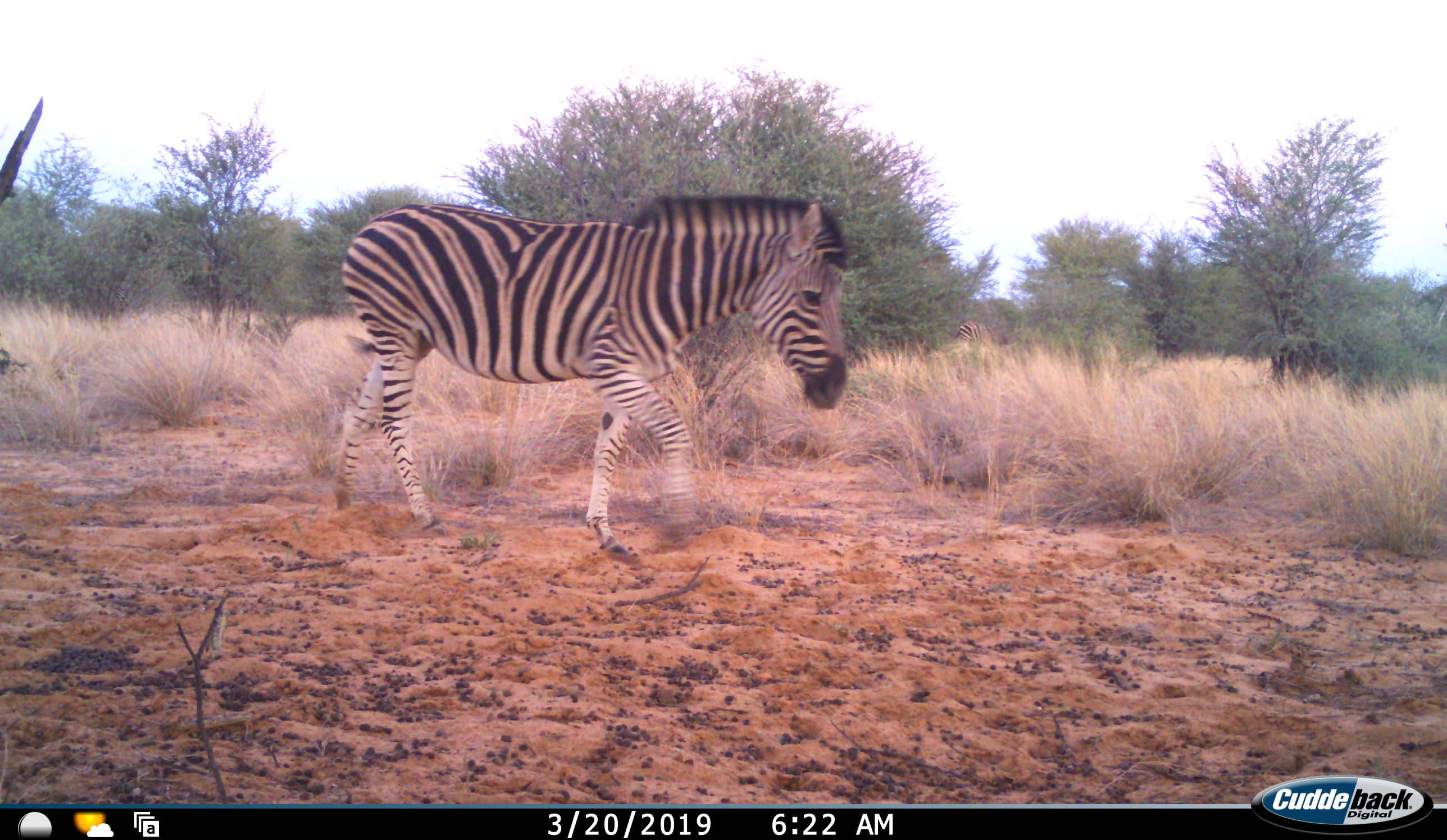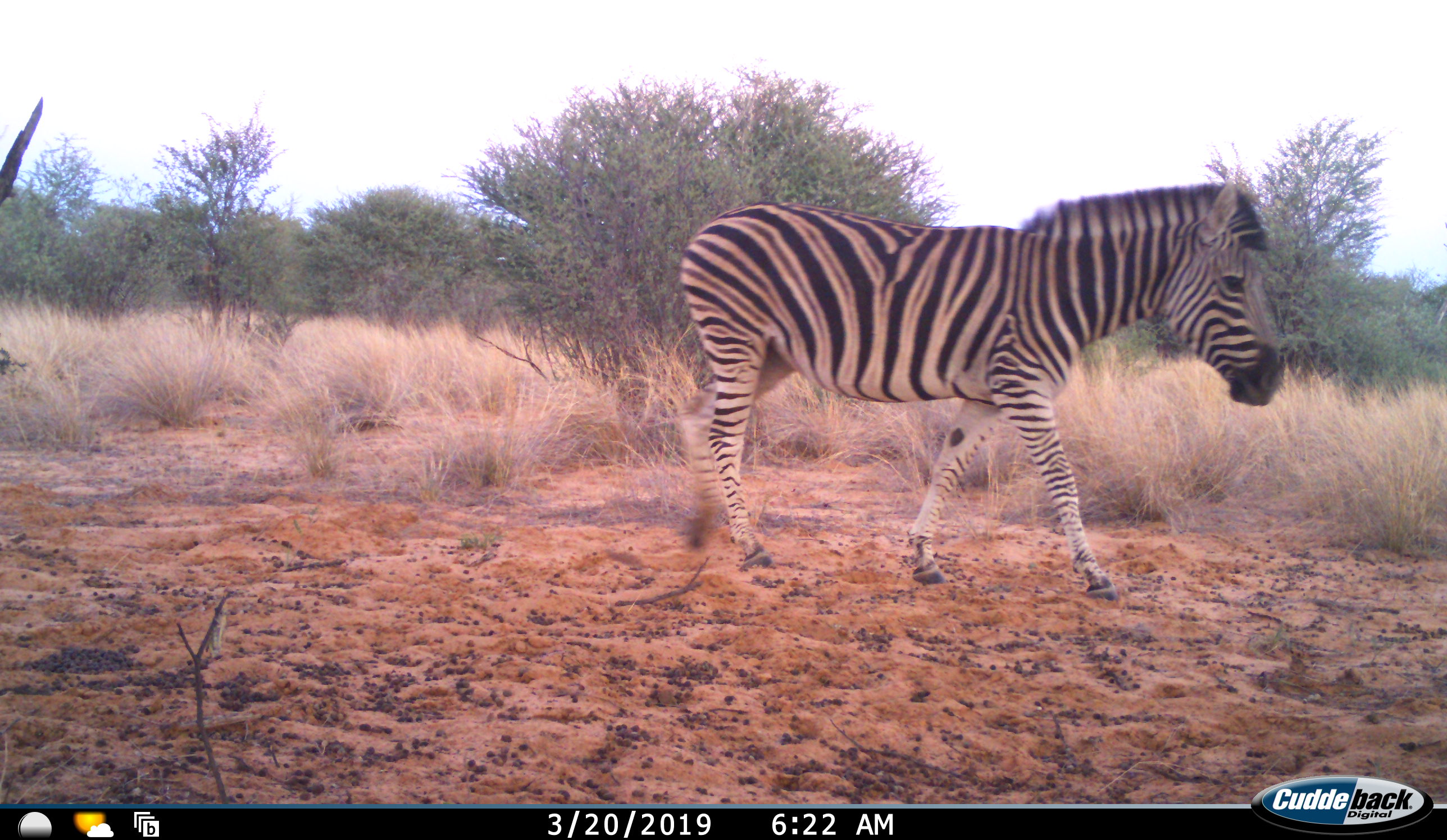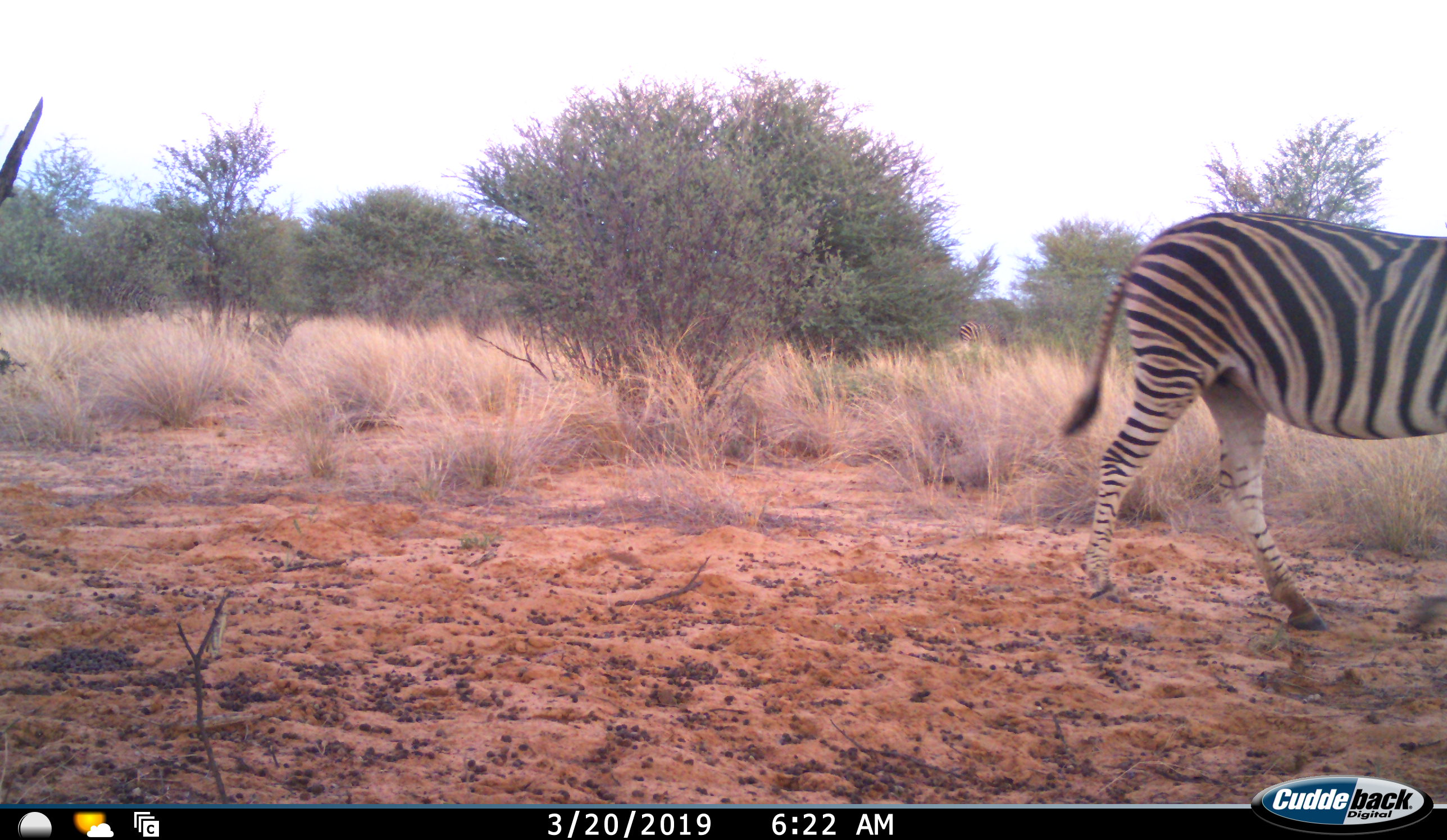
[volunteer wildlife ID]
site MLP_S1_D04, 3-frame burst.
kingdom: Animalia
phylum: Chordata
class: Mammalia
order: Perissodactyla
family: Equidae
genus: Equus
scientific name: Equus quagga burchellii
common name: burchell's zebra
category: zebraburchells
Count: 1.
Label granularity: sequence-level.